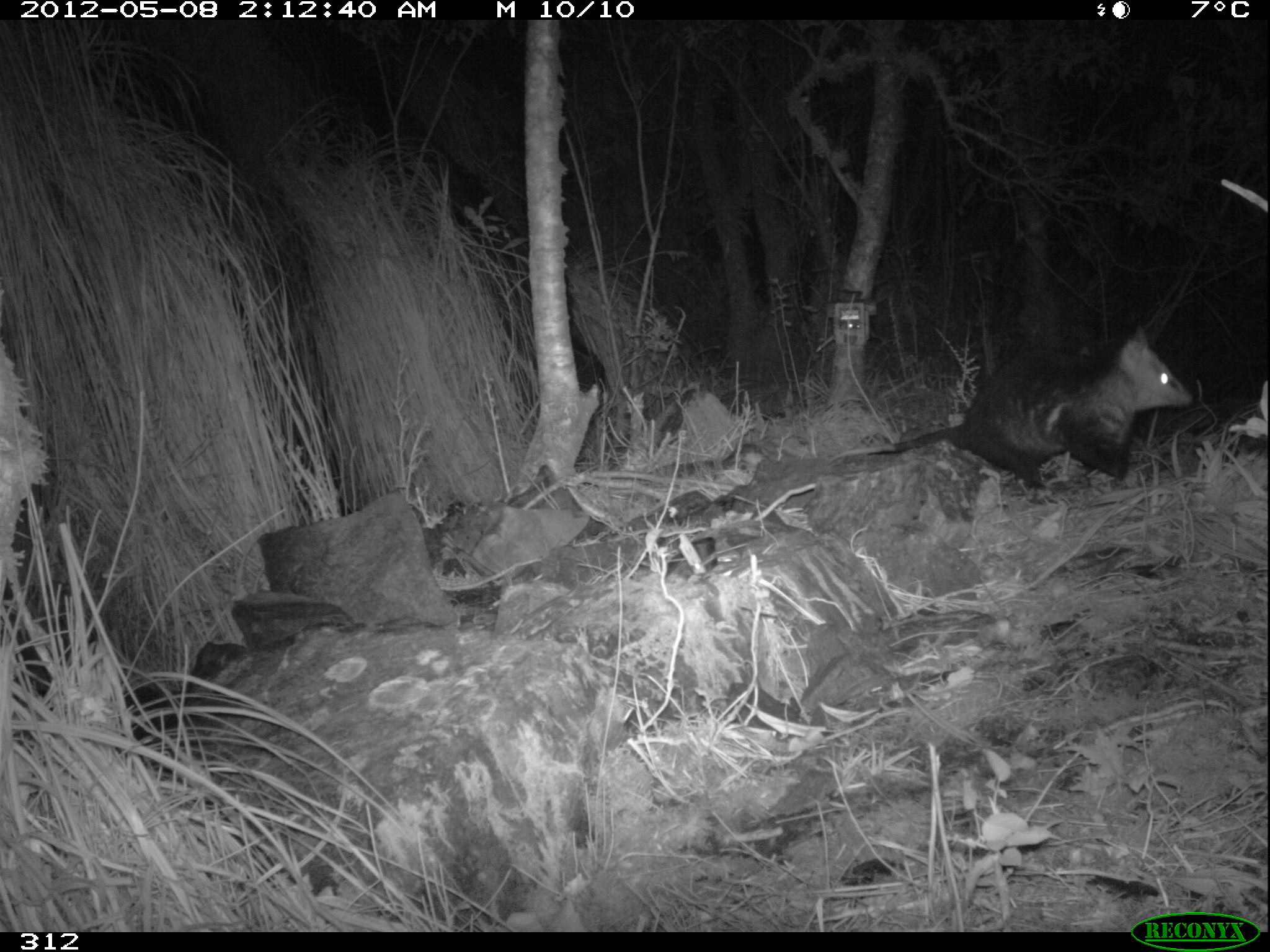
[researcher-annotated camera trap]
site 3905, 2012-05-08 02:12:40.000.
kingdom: Animalia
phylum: Chordata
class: Mammalia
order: Didelphimorphia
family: Didelphidae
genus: Didelphis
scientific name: Didelphis pernigra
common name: andean white-eared opossum